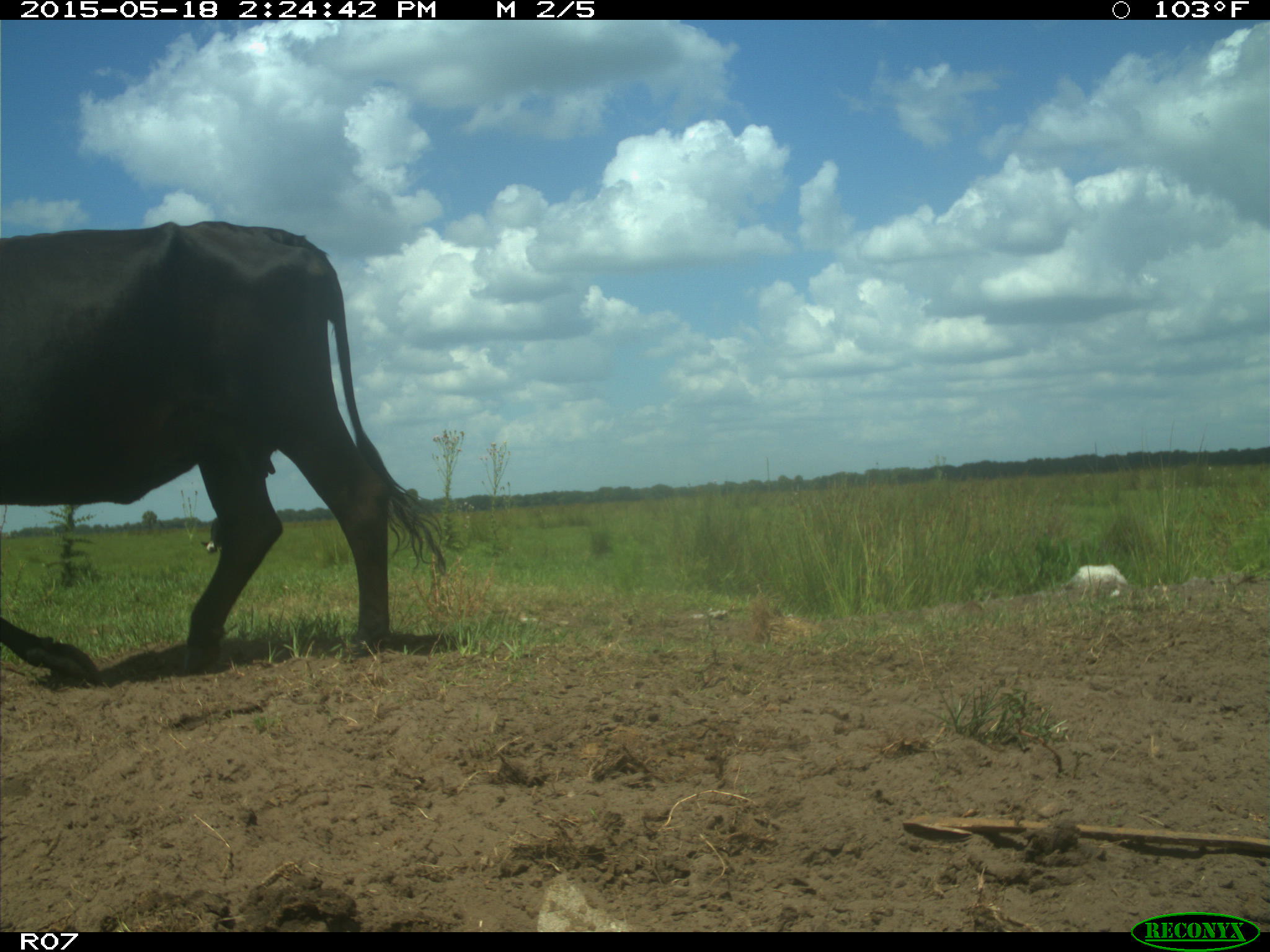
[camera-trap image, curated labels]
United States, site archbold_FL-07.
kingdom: Animalia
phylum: Chordata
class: Mammalia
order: Artiodactyla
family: Bovidae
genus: Bos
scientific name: Bos taurus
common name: domestic cow